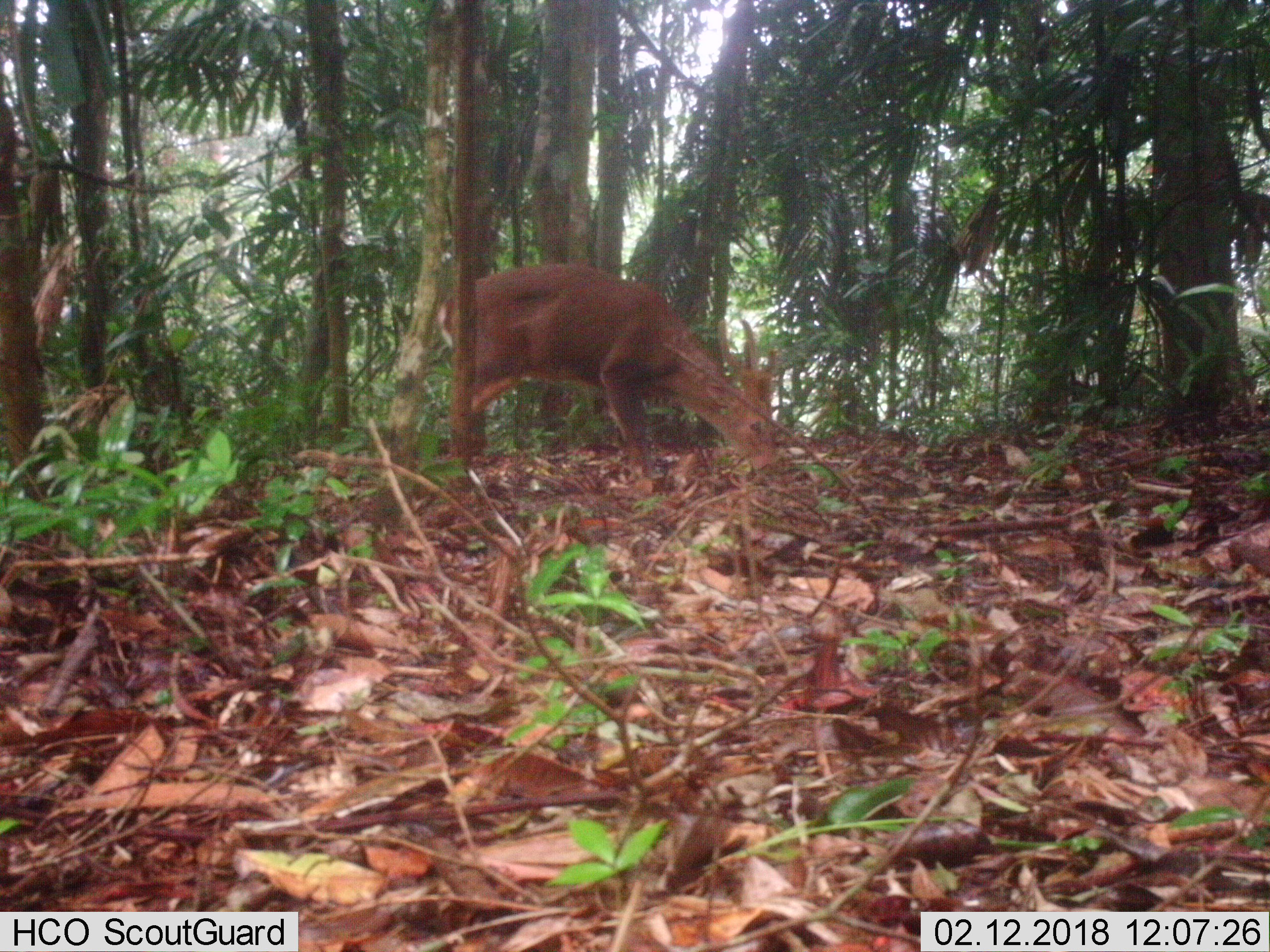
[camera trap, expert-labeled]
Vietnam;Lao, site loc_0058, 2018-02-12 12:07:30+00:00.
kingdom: Animalia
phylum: Chordata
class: Mammalia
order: Artiodactyla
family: Cervidae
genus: Muntiacus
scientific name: Muntiacus vuquangensis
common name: large-antlered muntjac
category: large antlered muntjac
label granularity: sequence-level